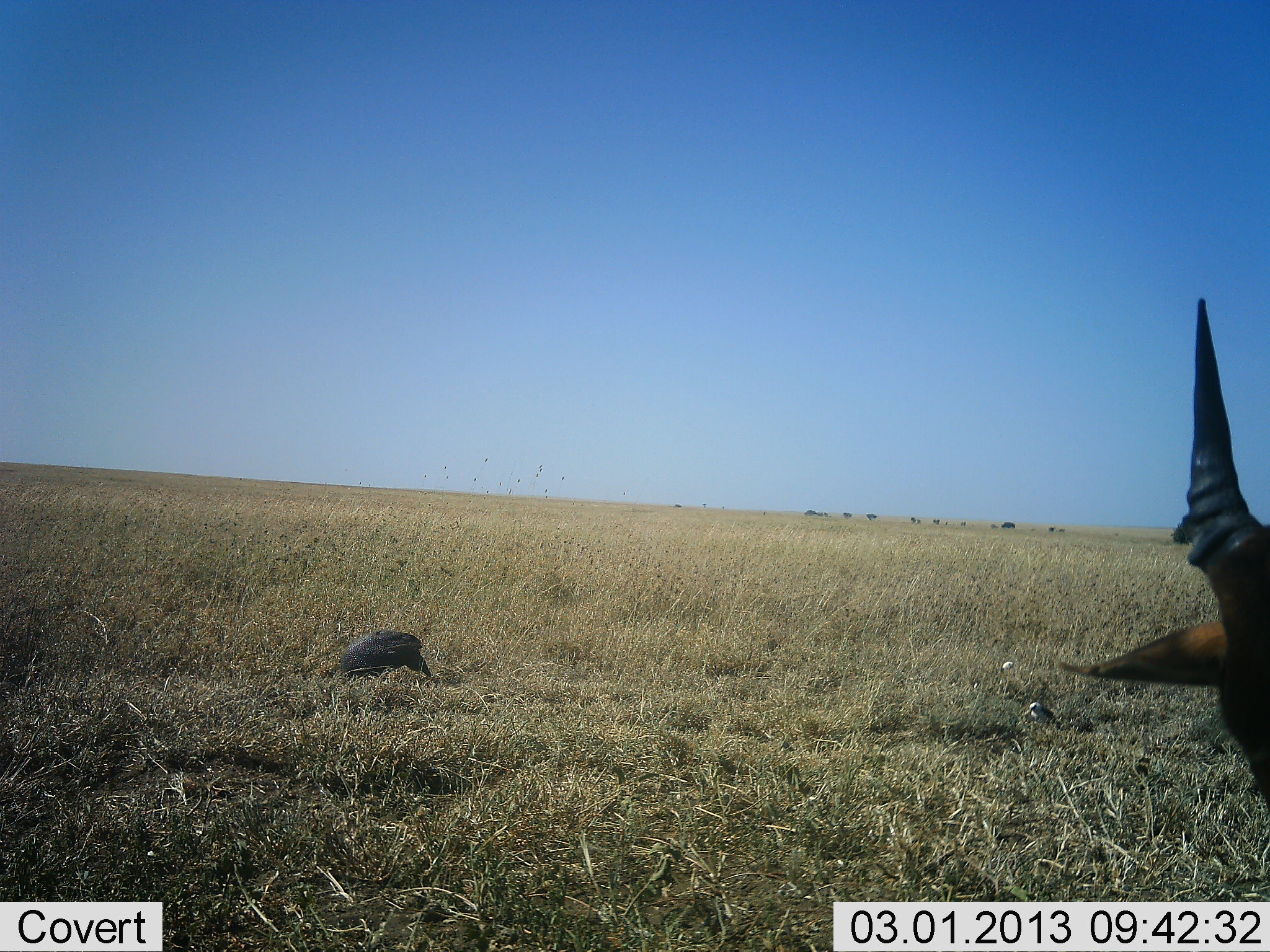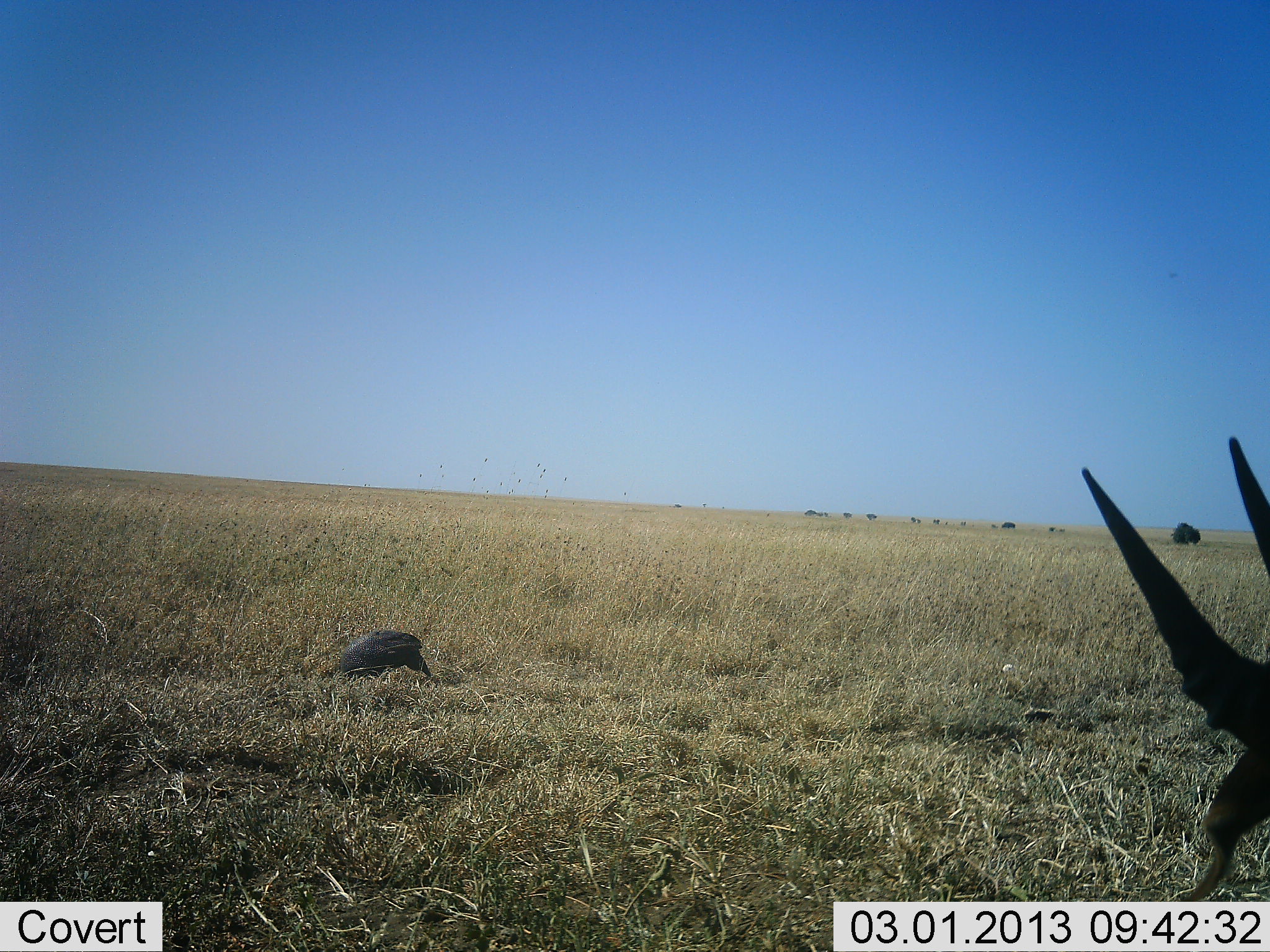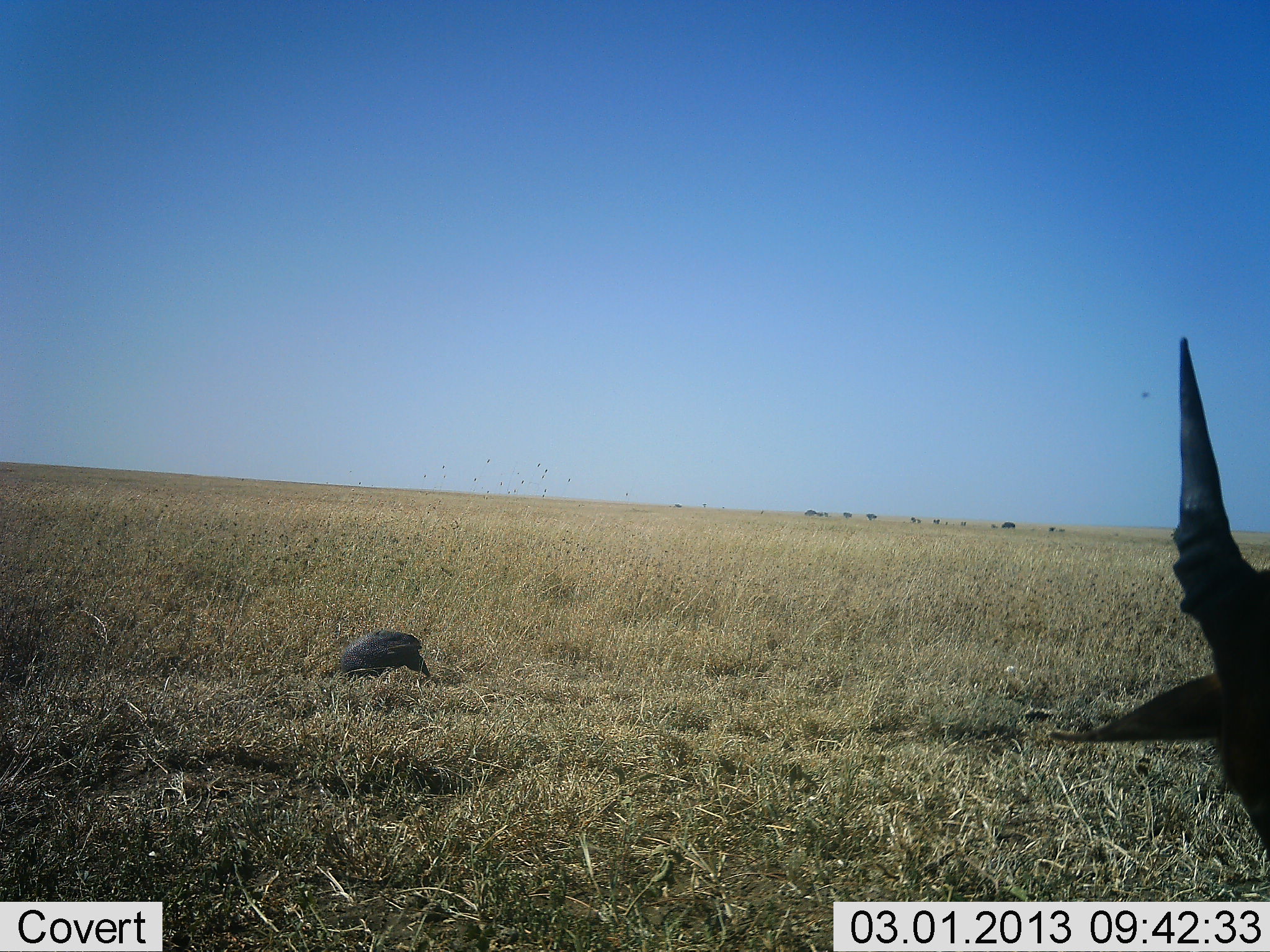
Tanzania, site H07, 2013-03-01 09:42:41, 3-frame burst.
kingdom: Animalia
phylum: Chordata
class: Mammalia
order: Artiodactyla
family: Bovidae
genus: Alcelaphus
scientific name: Alcelaphus buselaphus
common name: hartebeest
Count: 1.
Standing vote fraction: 50%.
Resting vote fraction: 17%.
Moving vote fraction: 0%.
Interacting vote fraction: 0%.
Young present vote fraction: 0%.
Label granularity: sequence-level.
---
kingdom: Animalia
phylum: Chordata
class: Aves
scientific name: Aves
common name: bird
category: otherbird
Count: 1.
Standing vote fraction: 78%.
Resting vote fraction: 22%.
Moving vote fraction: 22%.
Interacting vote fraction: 0%.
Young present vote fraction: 0%.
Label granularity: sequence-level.